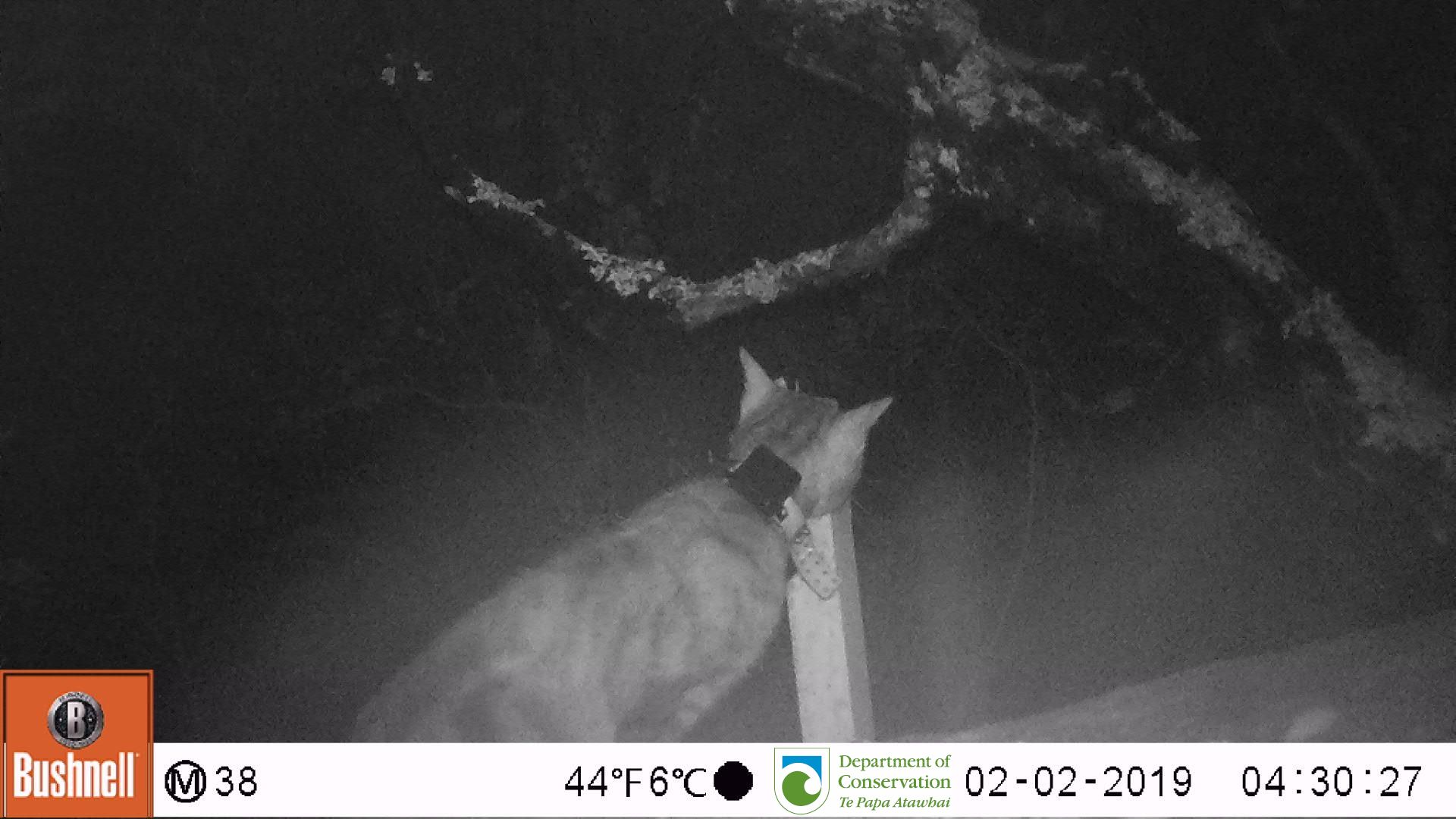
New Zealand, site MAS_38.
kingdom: Animalia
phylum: Chordata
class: Mammalia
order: Carnivora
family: Felidae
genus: Felis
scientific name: Felis catus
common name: domestic cat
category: cat